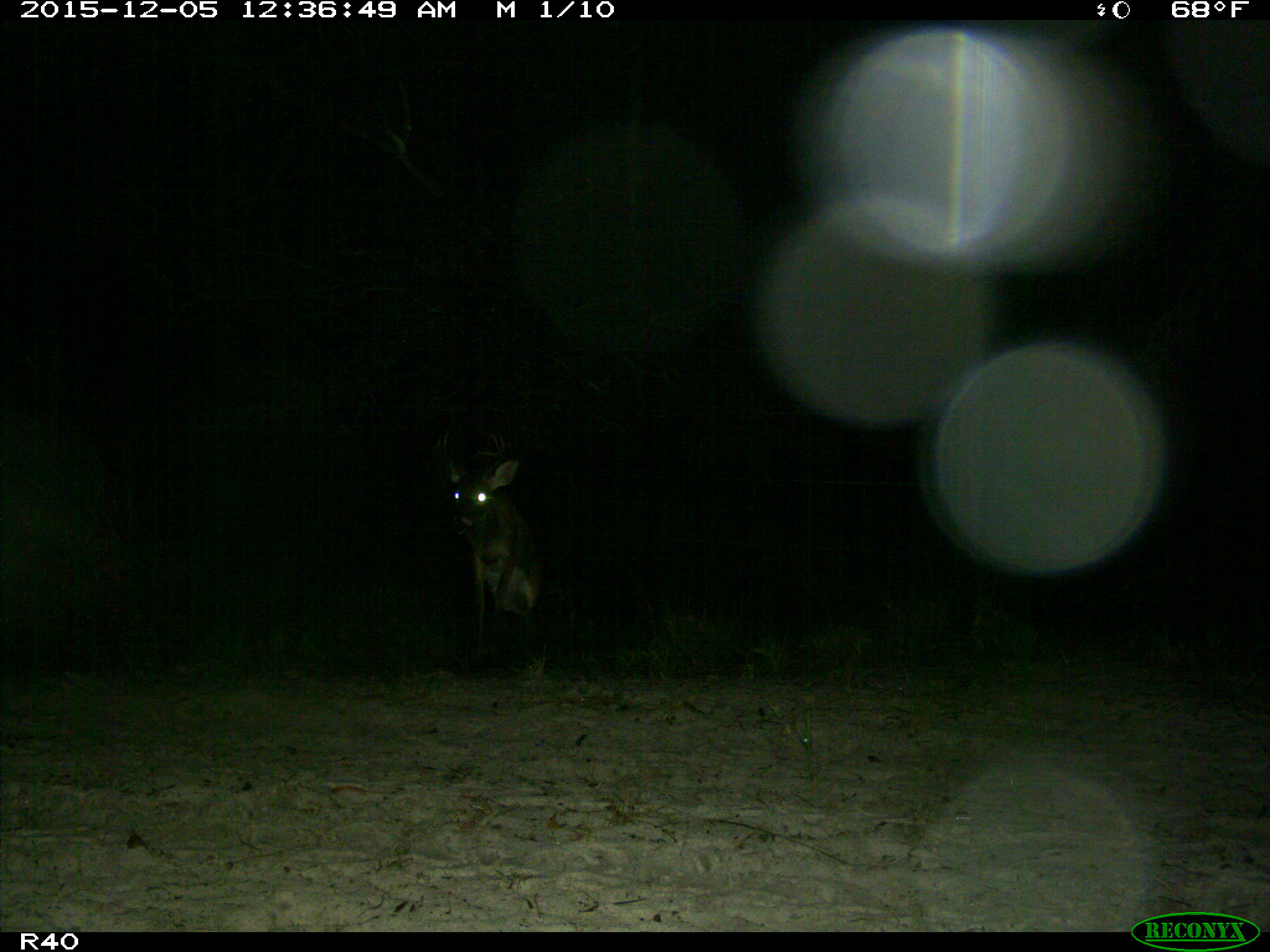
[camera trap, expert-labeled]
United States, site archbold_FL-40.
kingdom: Animalia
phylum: Chordata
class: Mammalia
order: Artiodactyla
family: Cervidae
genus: Odocoileus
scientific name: Odocoileus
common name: deer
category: unidentified deer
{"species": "unidentified deer (deer) (Odocoileus)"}